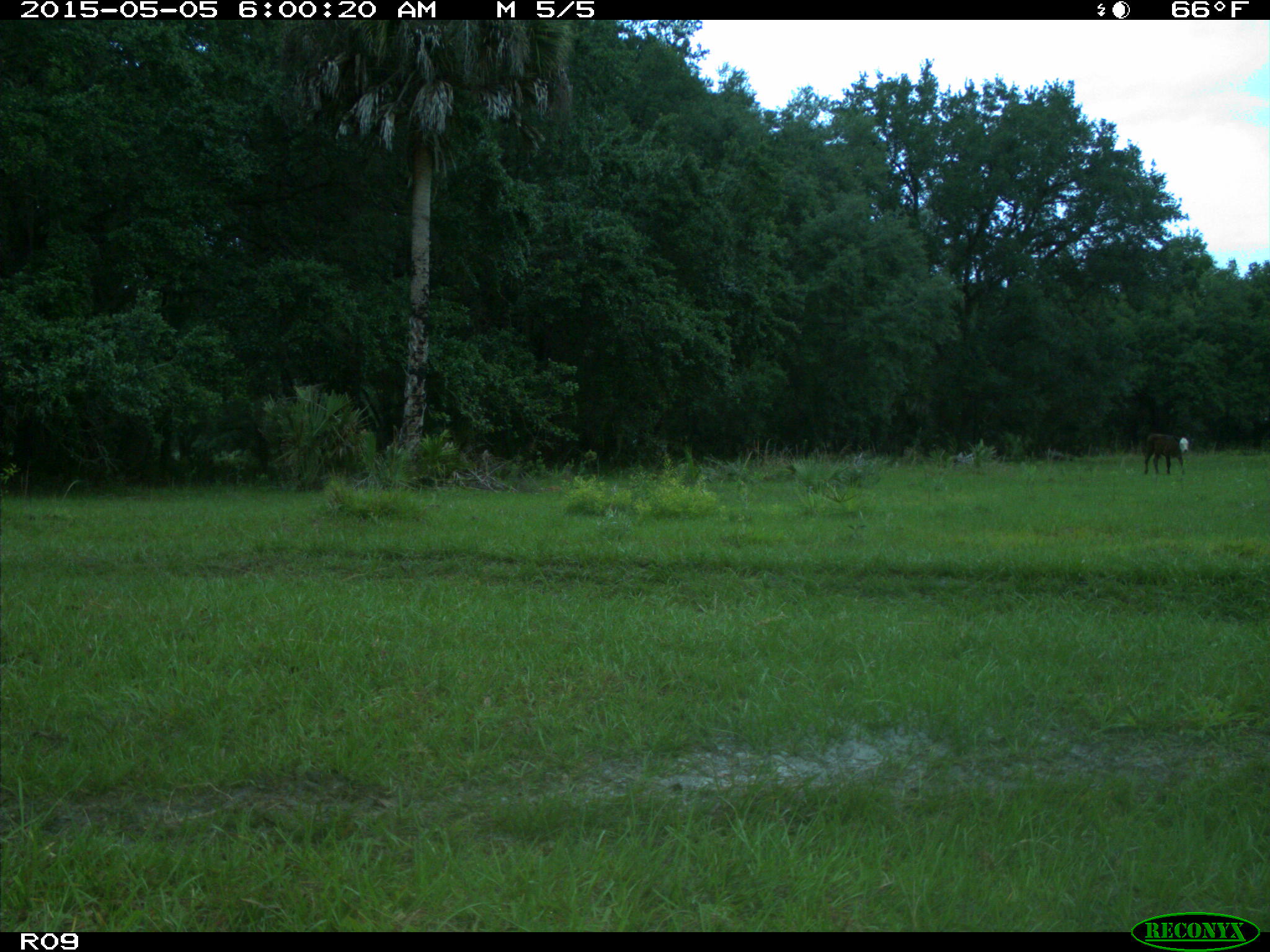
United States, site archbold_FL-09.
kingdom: Animalia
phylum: Chordata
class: Mammalia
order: Artiodactyla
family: Bovidae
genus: Bos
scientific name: Bos taurus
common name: domestic cow